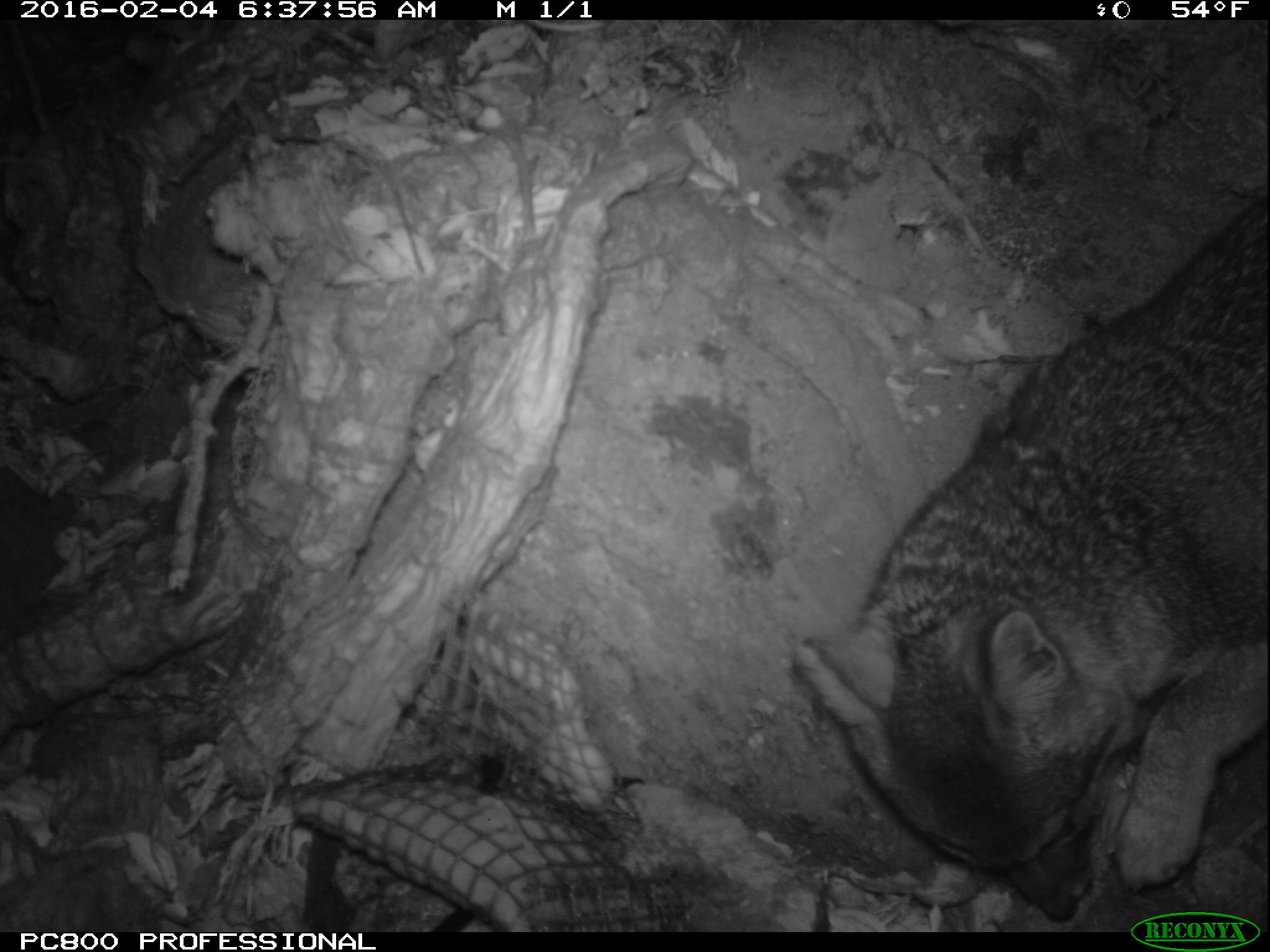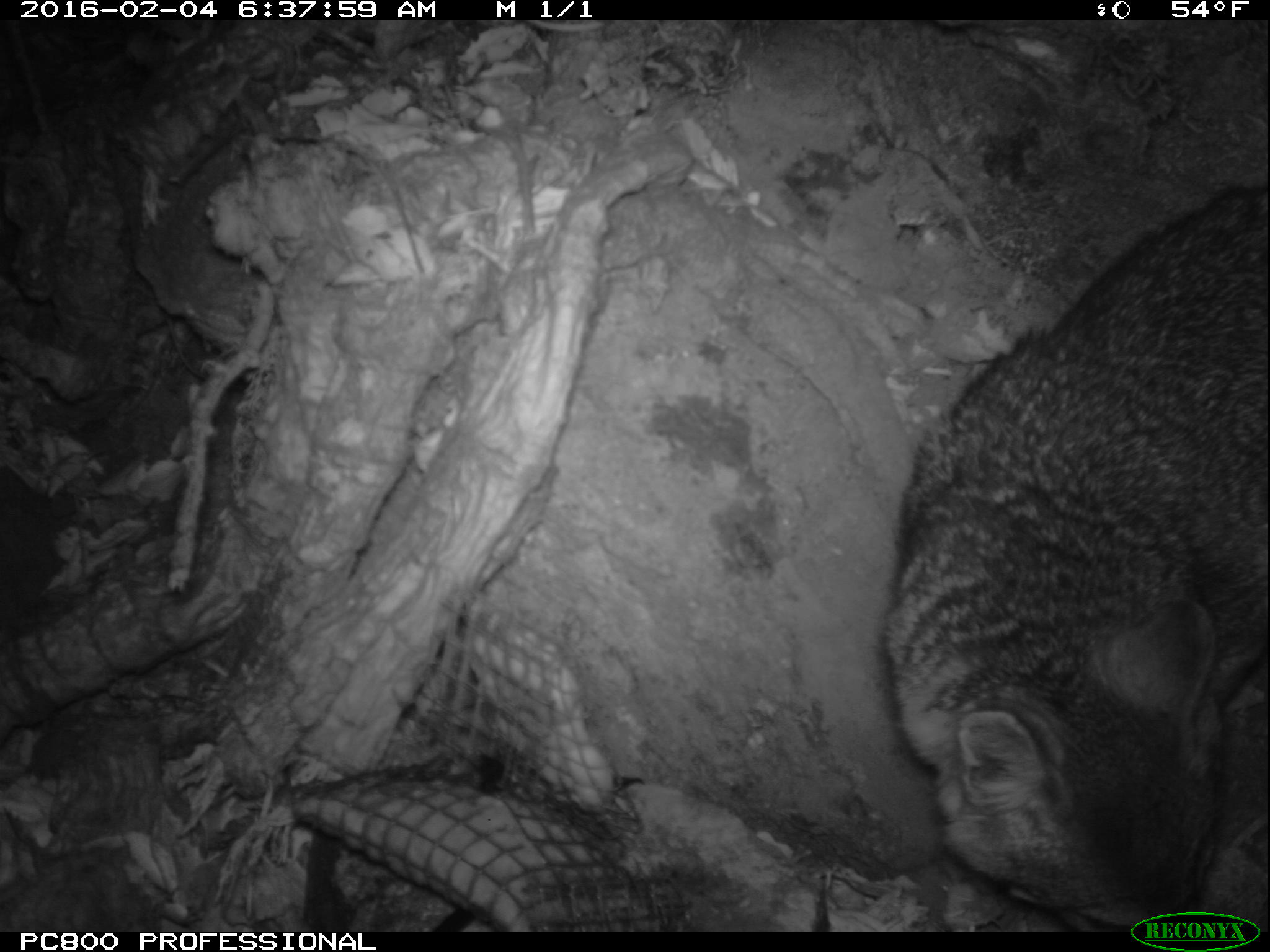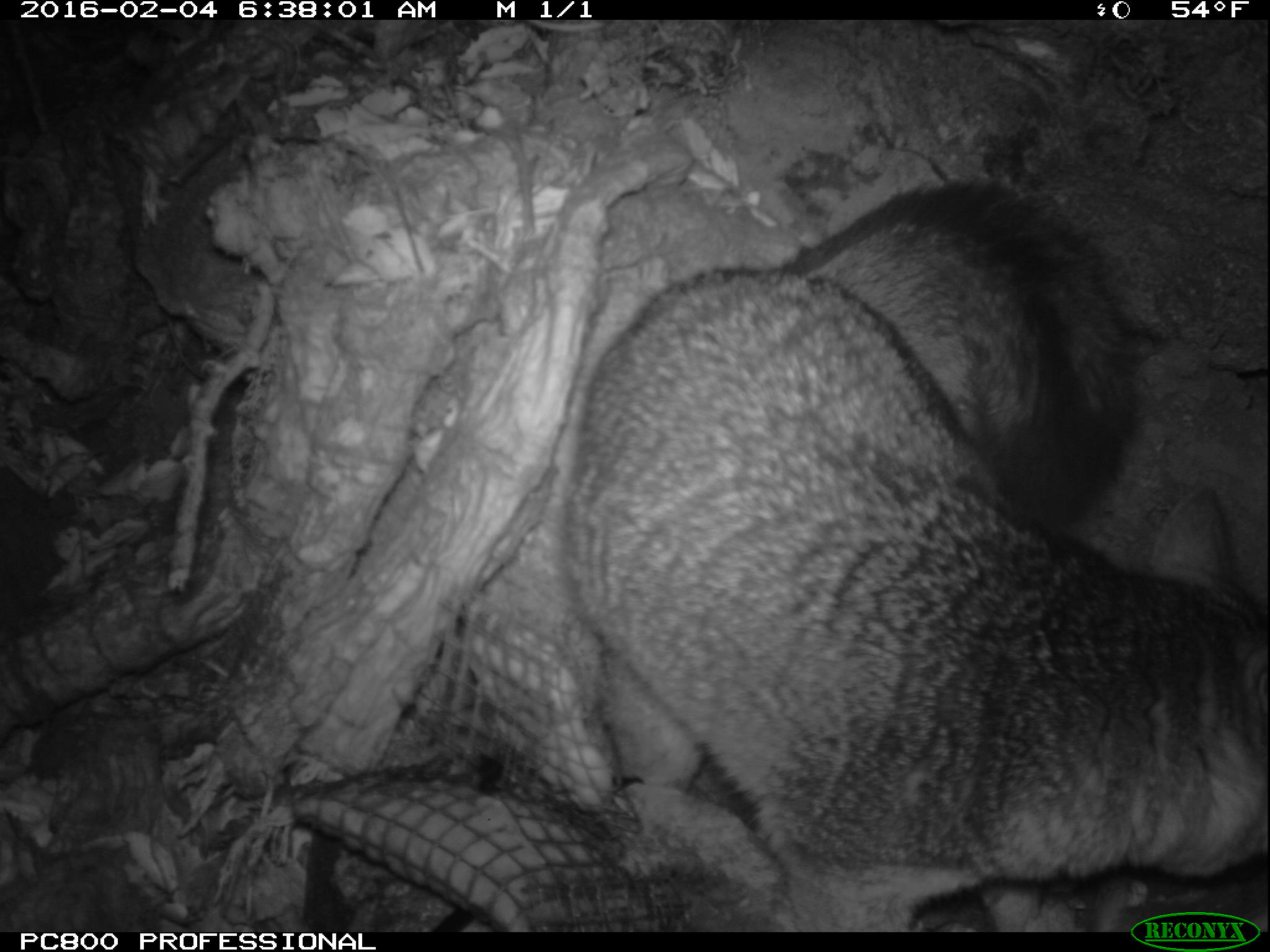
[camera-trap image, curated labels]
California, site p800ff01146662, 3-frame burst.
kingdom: Animalia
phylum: Chordata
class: Mammalia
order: Carnivora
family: Canidae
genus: Urocyon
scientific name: Urocyon littoralis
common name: island fox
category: fox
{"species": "fox (island fox) (Urocyon littoralis)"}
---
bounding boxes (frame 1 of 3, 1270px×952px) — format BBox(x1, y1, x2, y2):
fox: BBox(789, 192, 1269, 923)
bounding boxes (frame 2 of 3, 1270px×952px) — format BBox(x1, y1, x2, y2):
fox: BBox(881, 193, 1269, 932)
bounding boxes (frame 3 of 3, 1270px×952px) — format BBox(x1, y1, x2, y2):
fox: BBox(562, 180, 1268, 932)